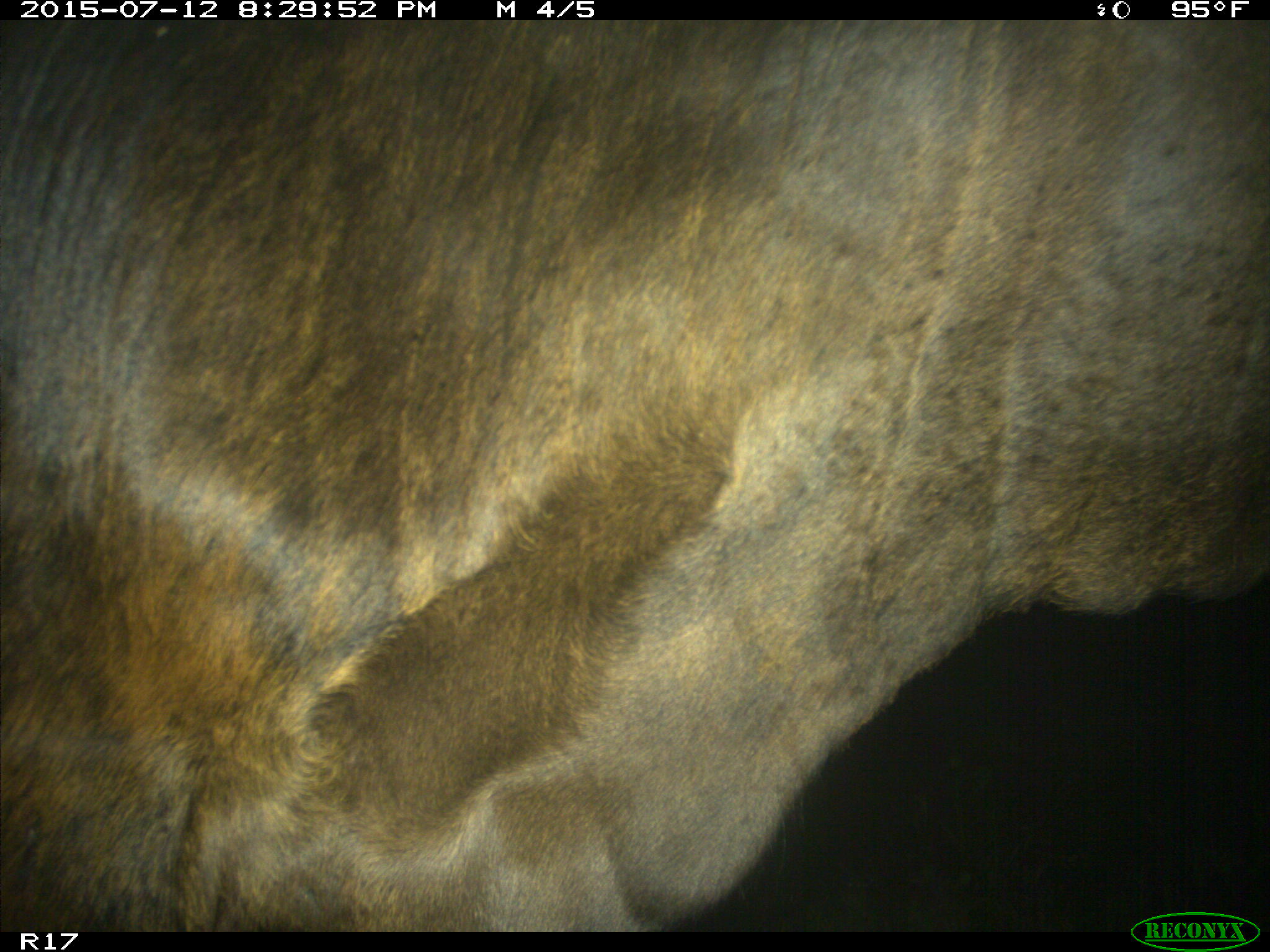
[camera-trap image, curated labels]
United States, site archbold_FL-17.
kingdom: Animalia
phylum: Chordata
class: Mammalia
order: Artiodactyla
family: Bovidae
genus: Bos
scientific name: Bos taurus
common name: domestic cow